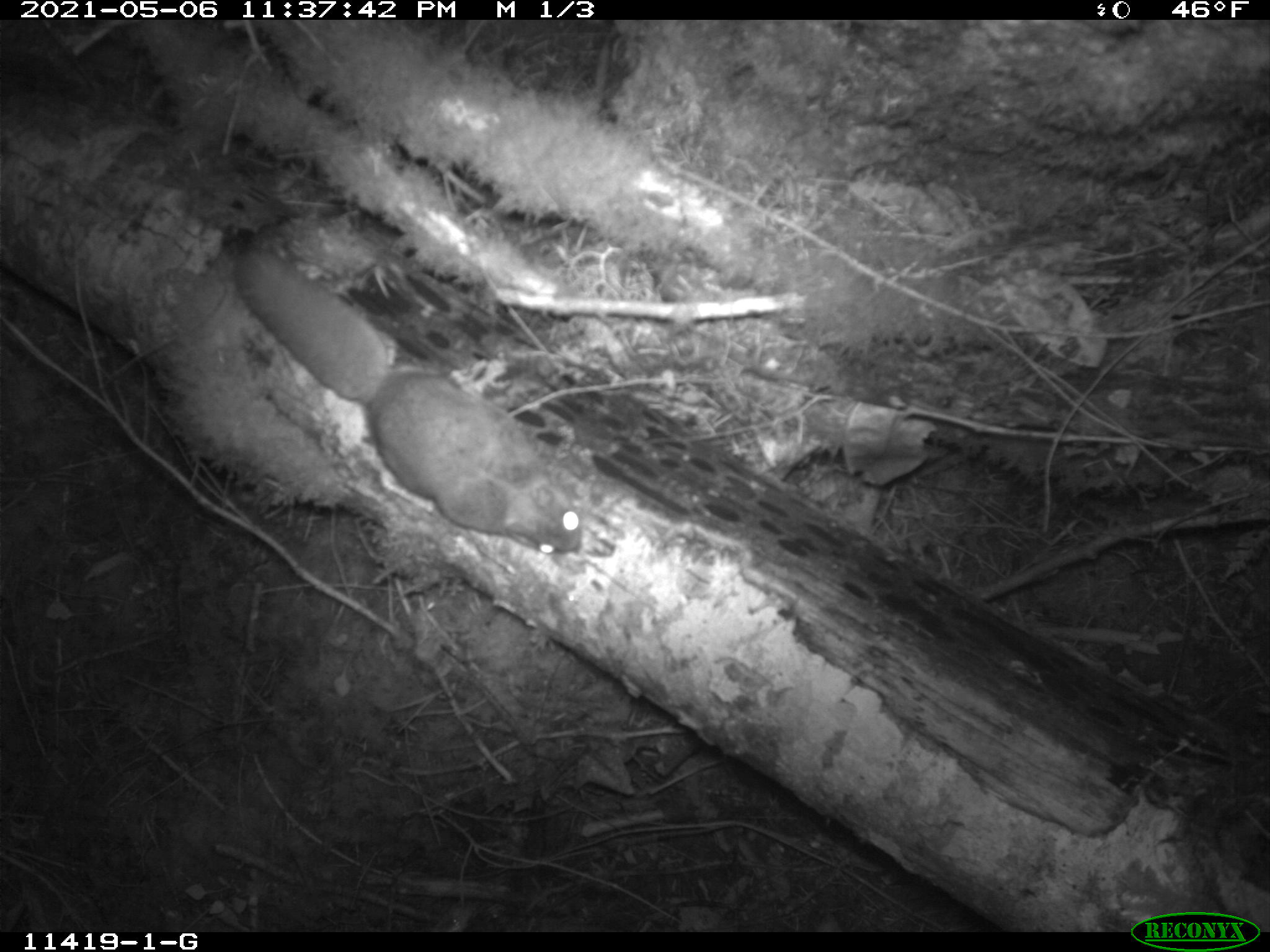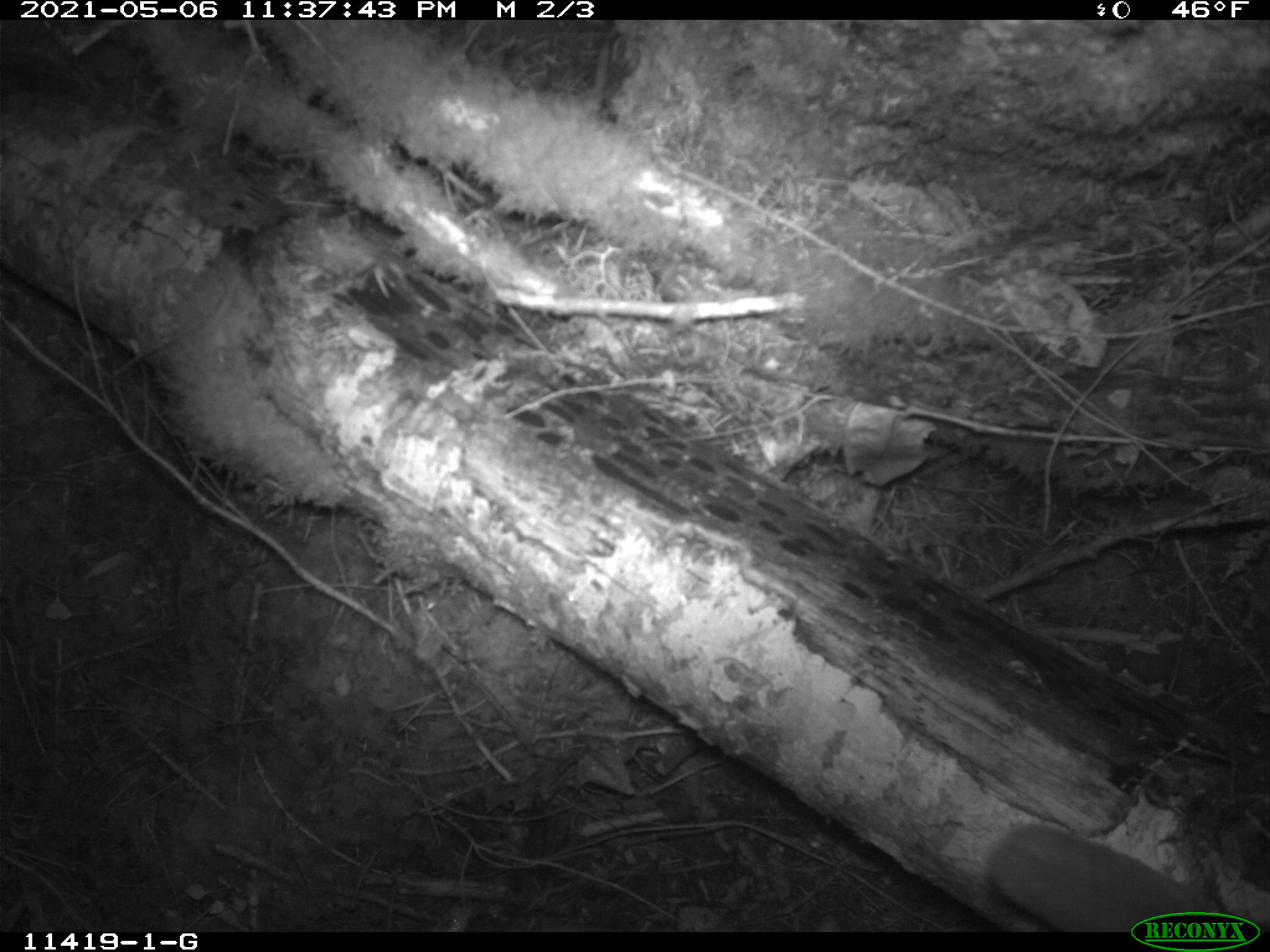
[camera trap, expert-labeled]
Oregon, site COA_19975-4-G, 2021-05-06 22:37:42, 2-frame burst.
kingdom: Animalia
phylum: Chordata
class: Mammalia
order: Rodentia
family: Sciuridae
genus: Glaucomys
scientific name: Glaucomys oregonensis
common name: humboldt's flying squirrel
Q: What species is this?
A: Humboldt's flying squirrel (Glaucomys oregonensis).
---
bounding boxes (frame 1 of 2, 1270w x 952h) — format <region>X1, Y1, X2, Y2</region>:
humboldt's flying squirrel: <region>228, 246, 593, 564</region>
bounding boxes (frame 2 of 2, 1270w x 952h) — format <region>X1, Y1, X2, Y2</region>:
humboldt's flying squirrel: <region>978, 808, 1193, 896</region>